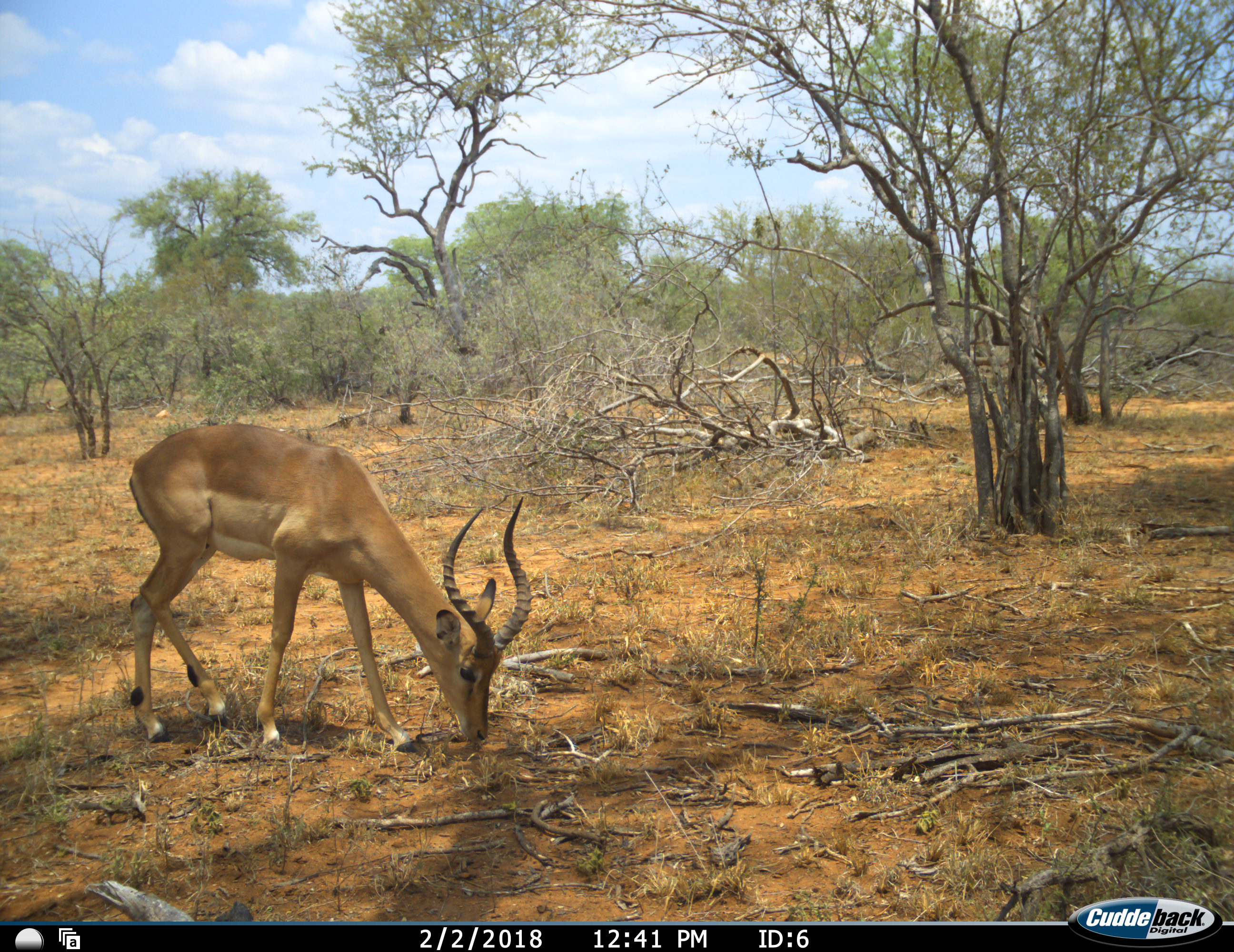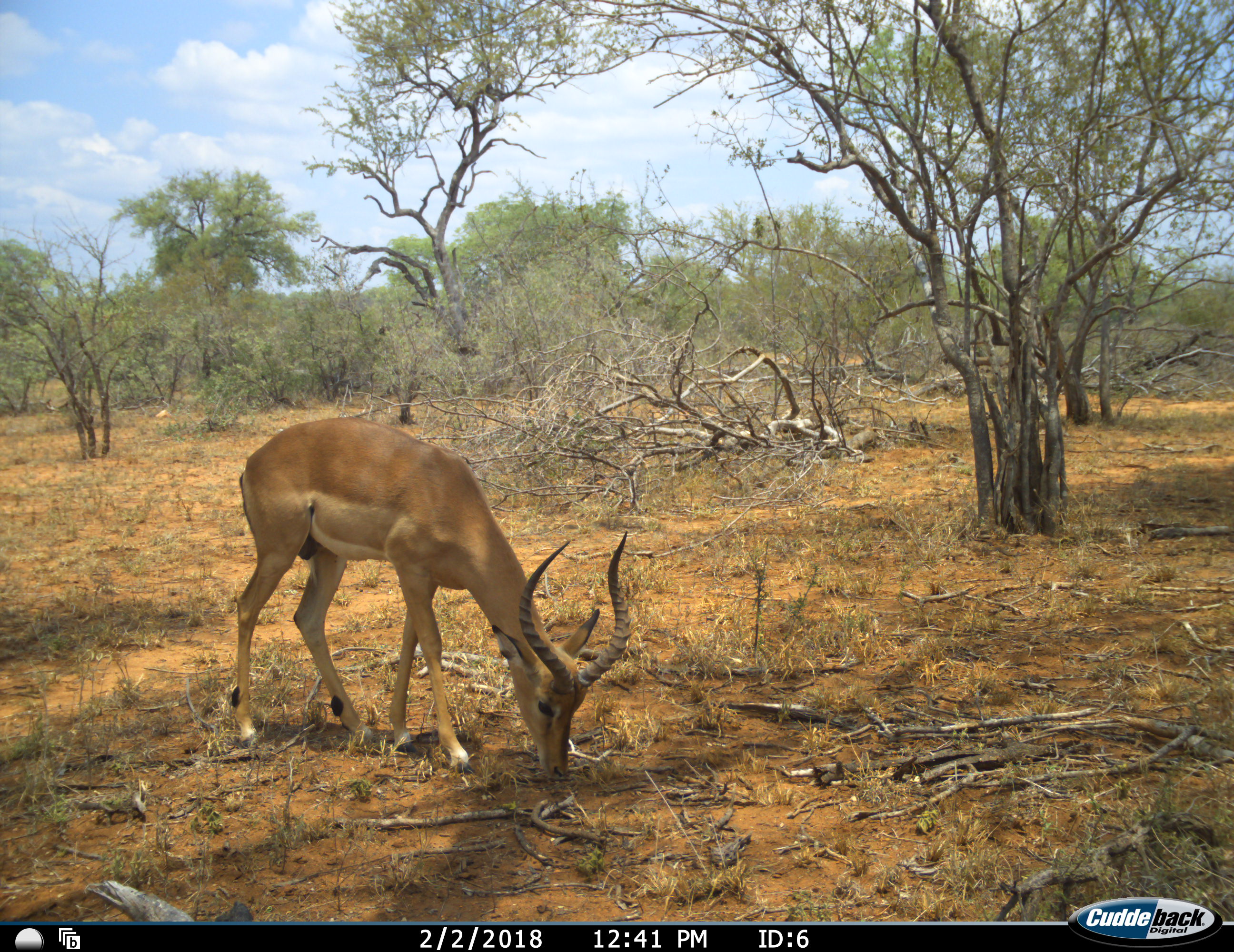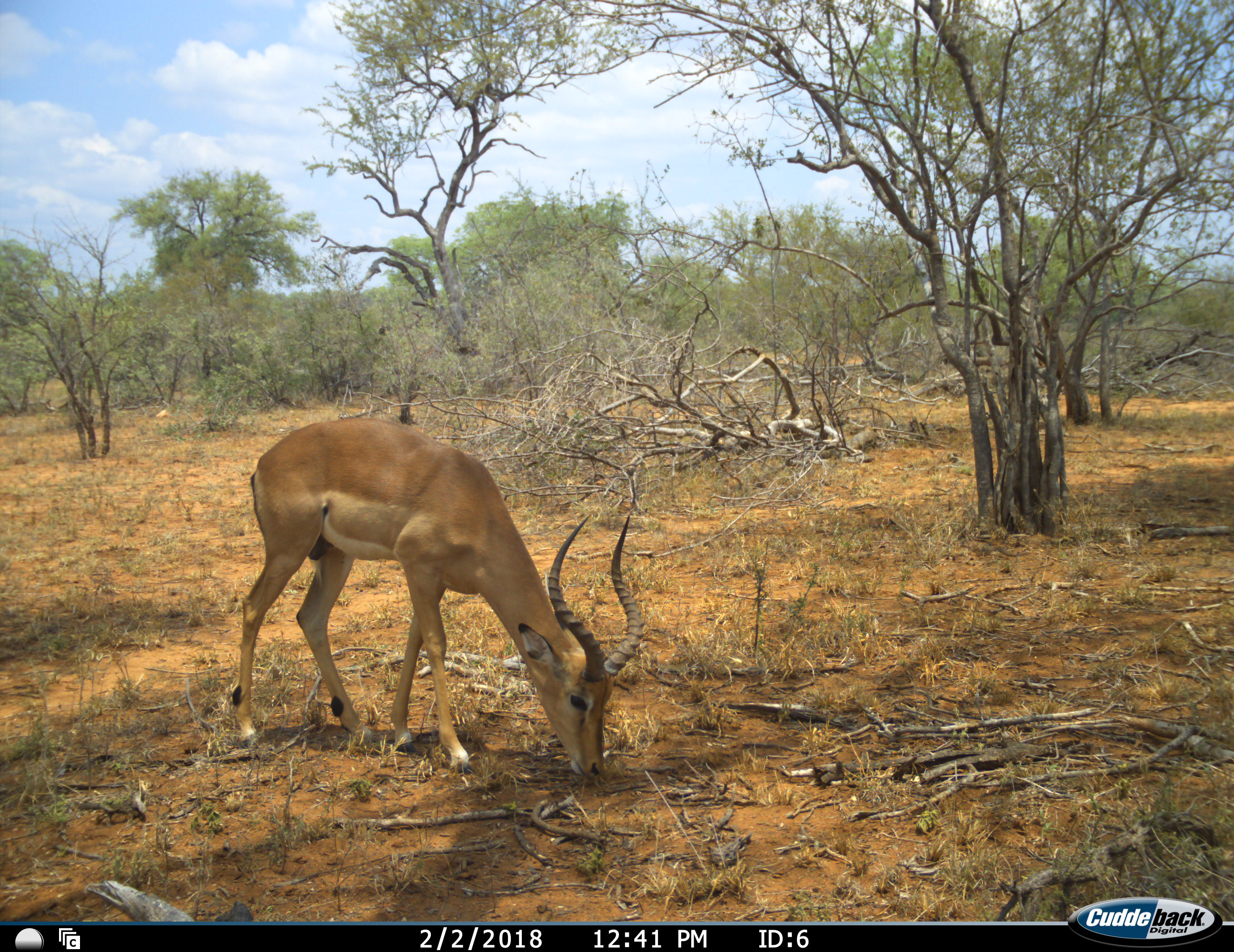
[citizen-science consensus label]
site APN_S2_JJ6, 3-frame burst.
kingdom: Animalia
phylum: Chordata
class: Mammalia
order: Artiodactyla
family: Bovidae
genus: Aepyceros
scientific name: Aepyceros melampus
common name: impala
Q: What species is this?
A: Impala (Aepyceros melampus).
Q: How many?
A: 1.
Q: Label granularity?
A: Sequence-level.